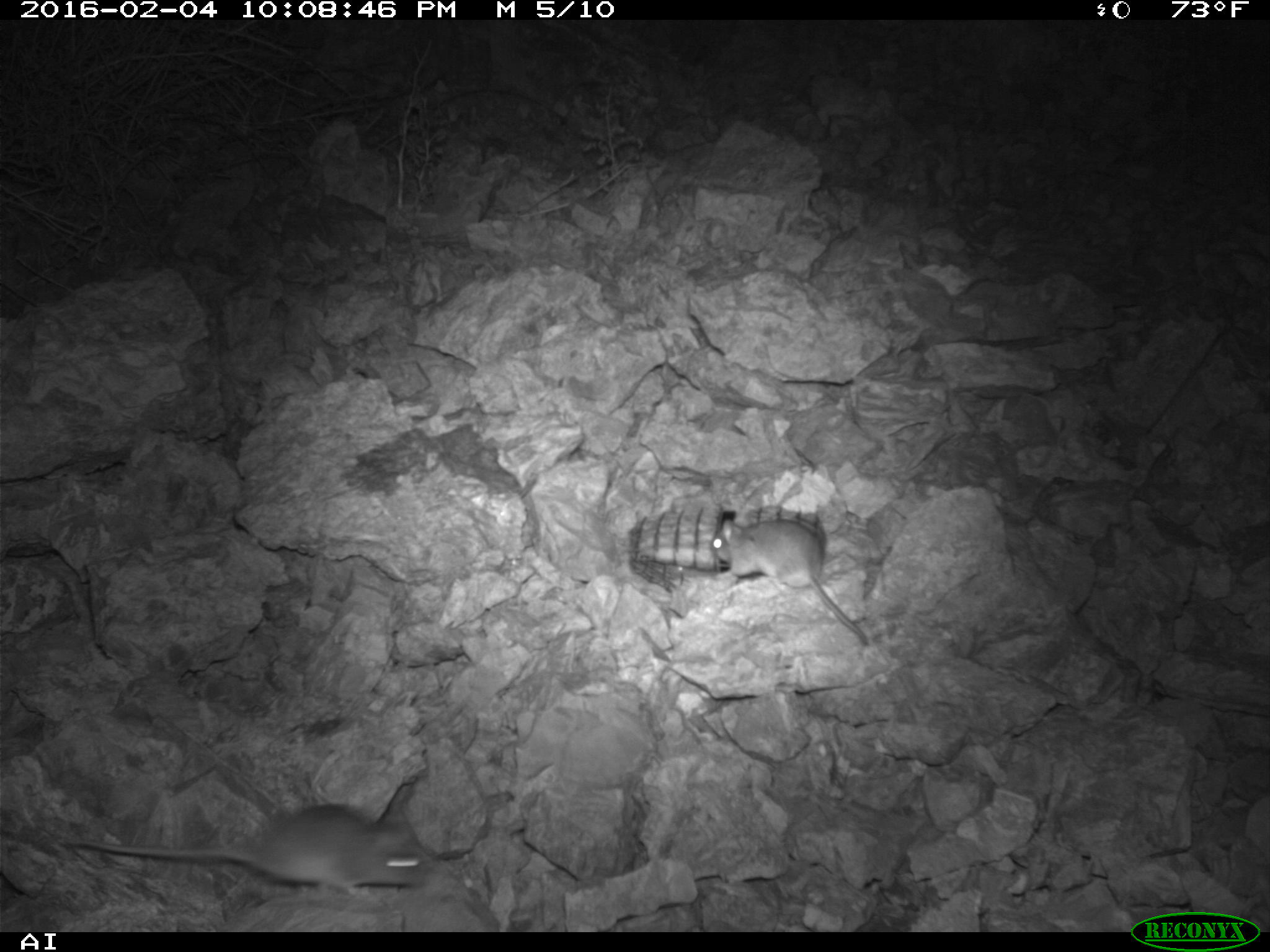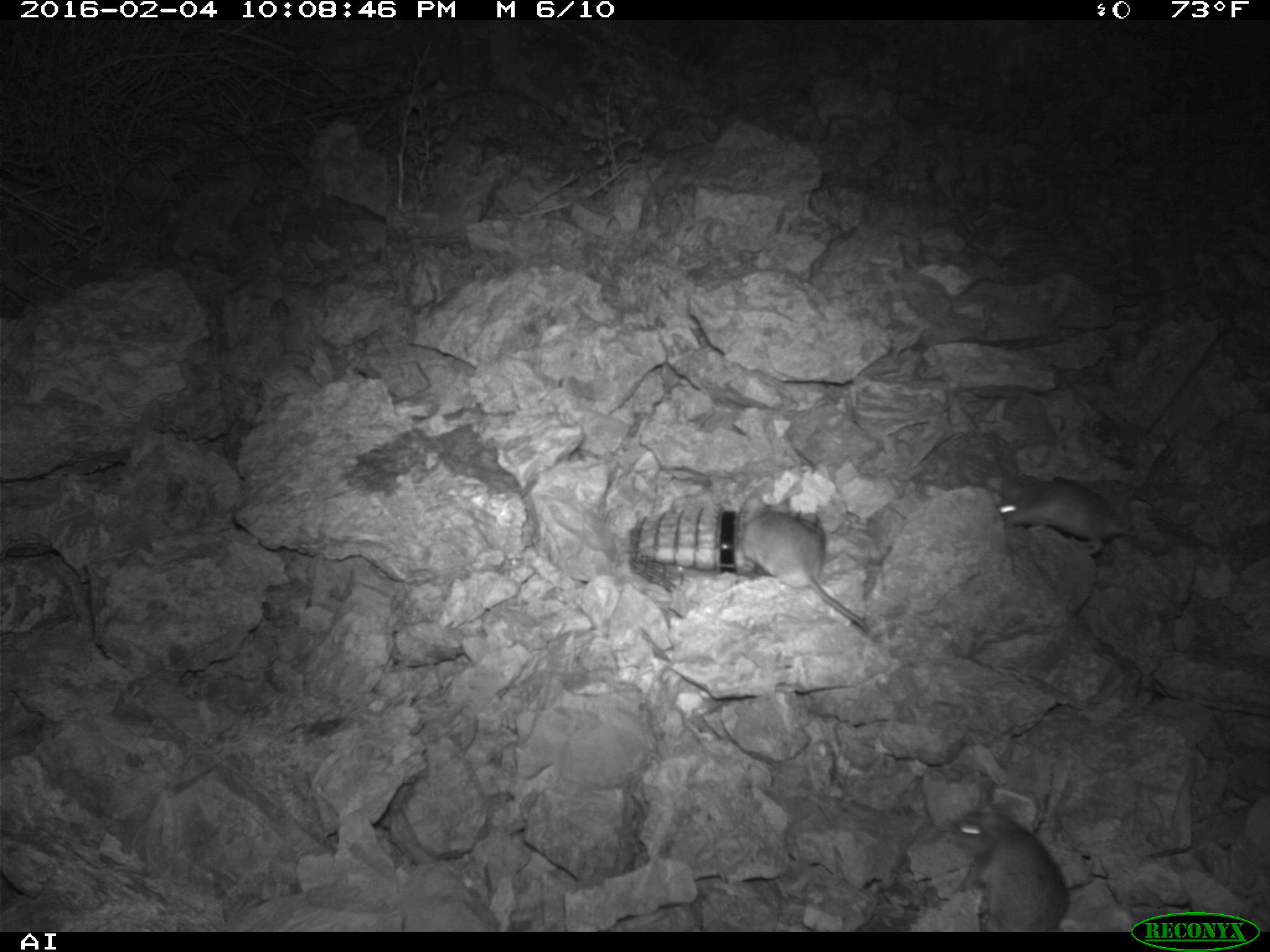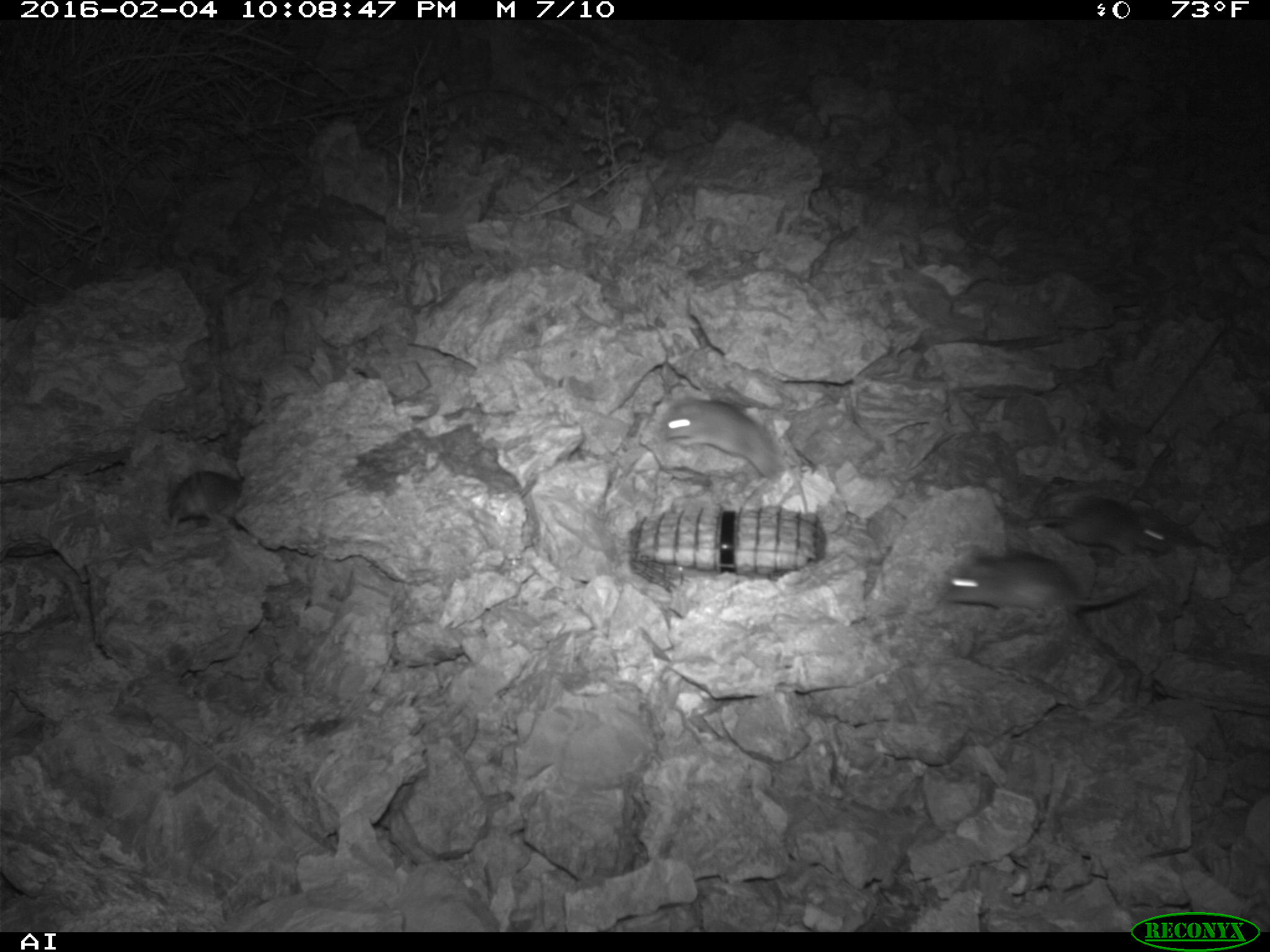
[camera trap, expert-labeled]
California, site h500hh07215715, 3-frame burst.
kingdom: Animalia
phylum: Chordata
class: Mammalia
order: Rodentia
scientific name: Rodentia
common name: rodent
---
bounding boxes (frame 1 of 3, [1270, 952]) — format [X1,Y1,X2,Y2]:
rodent: [57,801,430,900]; [711,517,868,645]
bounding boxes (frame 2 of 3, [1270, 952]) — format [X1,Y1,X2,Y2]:
rodent: [738,489,878,642]; [938,805,1067,931]; [997,478,1127,553]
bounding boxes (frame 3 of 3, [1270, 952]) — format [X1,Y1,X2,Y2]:
rodent: [939,552,1153,611]; [659,394,783,481]; [1026,498,1168,558]; [169,470,240,535]